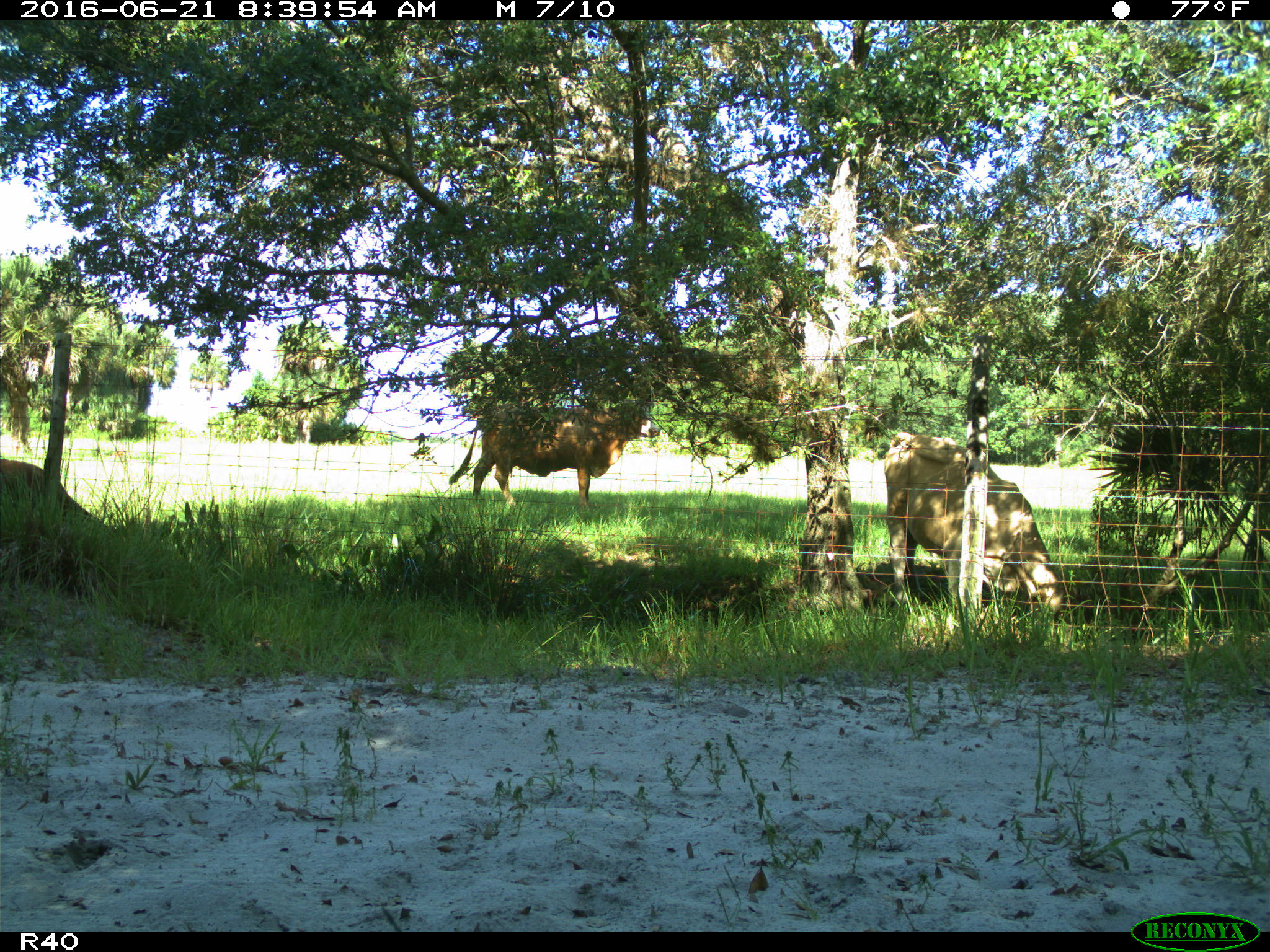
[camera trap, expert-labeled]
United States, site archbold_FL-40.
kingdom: Animalia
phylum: Chordata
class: Mammalia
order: Artiodactyla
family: Bovidae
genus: Bos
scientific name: Bos taurus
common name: domestic cow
Bos taurus (domestic cow).